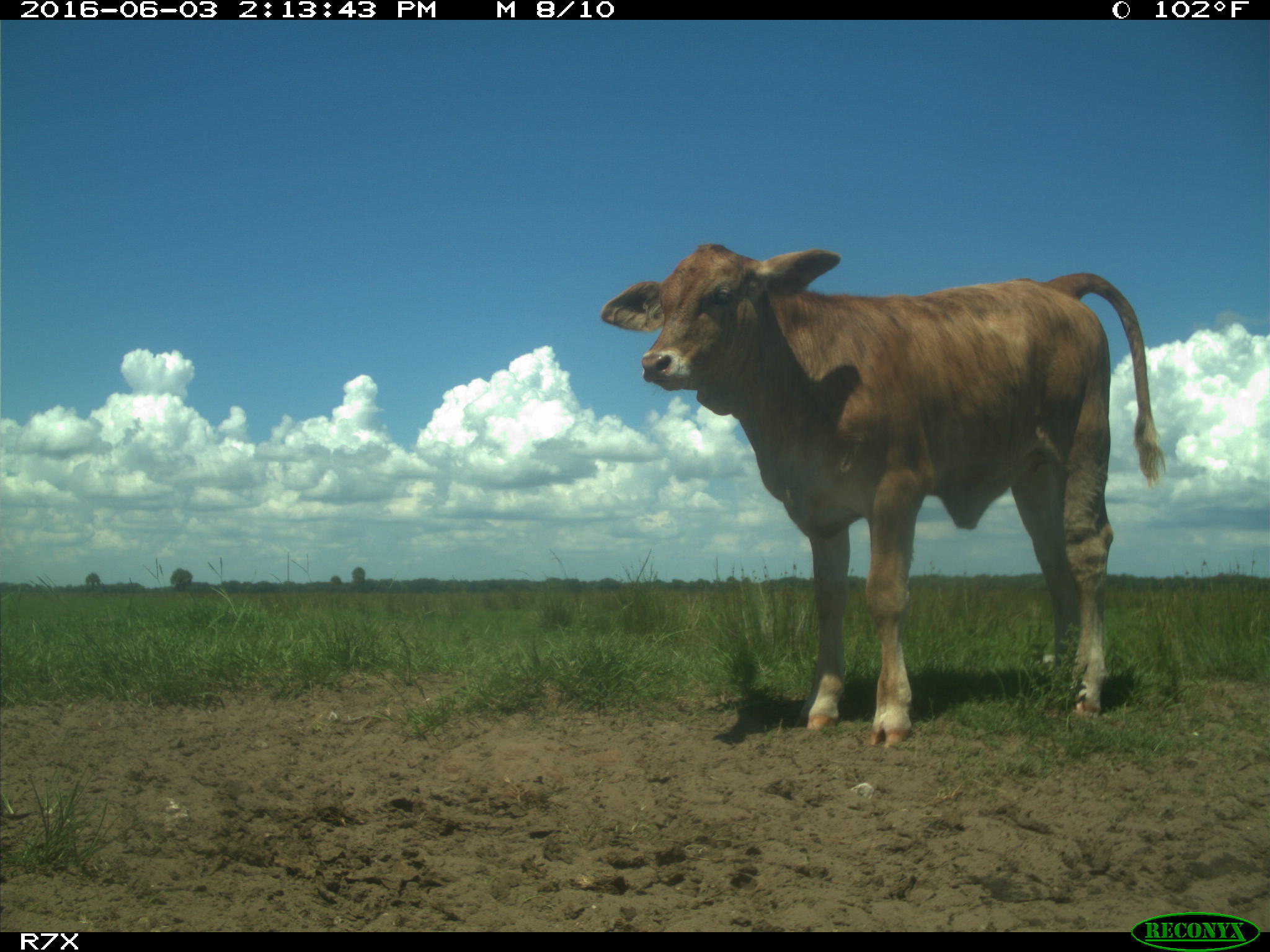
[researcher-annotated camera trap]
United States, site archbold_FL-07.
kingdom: Animalia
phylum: Chordata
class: Mammalia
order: Artiodactyla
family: Bovidae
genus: Bos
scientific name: Bos taurus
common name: domestic cow